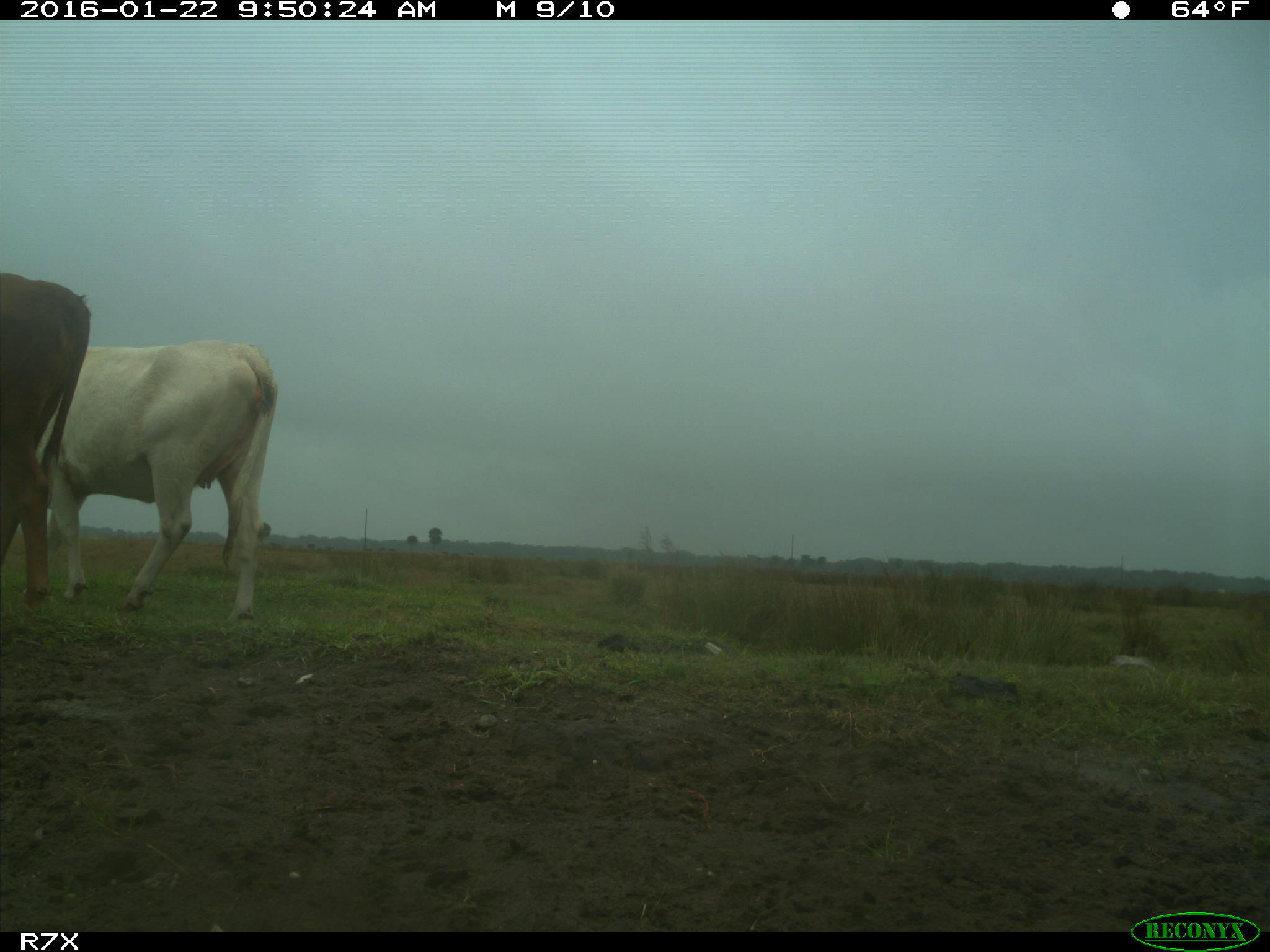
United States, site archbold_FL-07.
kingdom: Animalia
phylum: Chordata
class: Mammalia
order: Artiodactyla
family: Bovidae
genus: Bos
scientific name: Bos taurus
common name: domestic cow